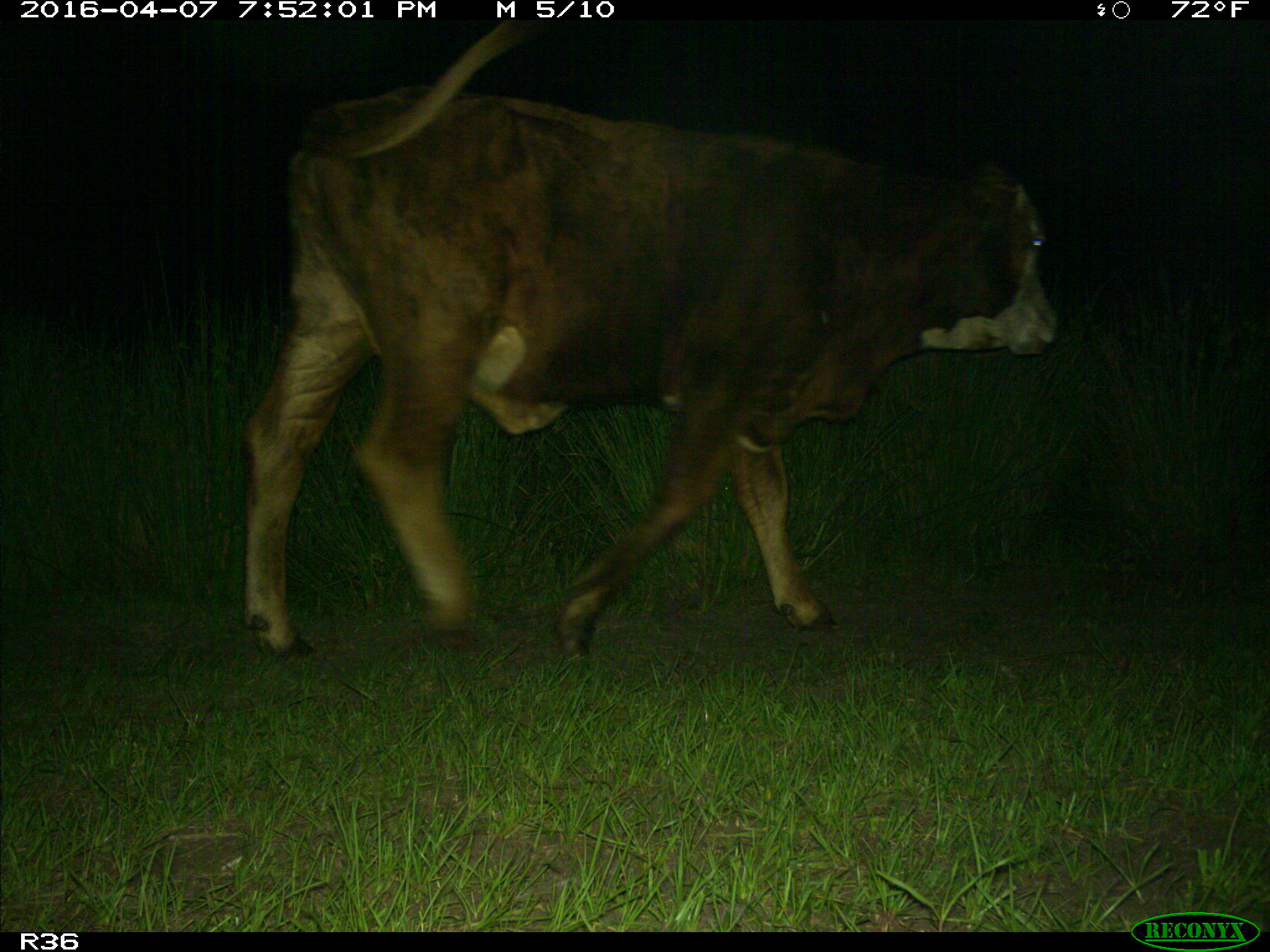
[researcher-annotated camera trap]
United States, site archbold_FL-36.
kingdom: Animalia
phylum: Chordata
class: Mammalia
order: Artiodactyla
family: Bovidae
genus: Bos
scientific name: Bos taurus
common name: domestic cow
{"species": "Bos taurus (domestic cow)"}